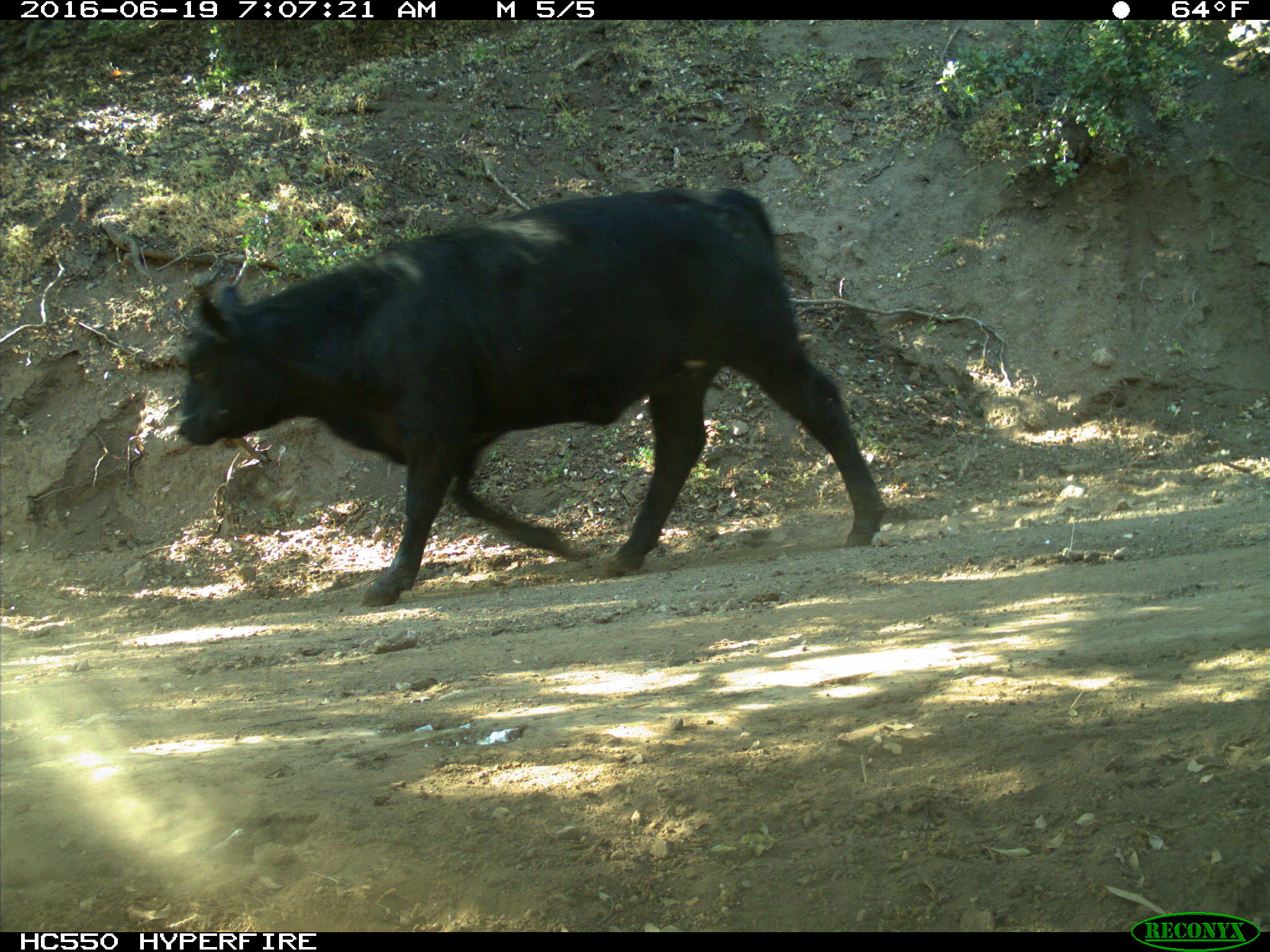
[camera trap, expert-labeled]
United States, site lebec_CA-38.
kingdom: Animalia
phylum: Chordata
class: Mammalia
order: Artiodactyla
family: Bovidae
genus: Bos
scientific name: Bos taurus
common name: domestic cow